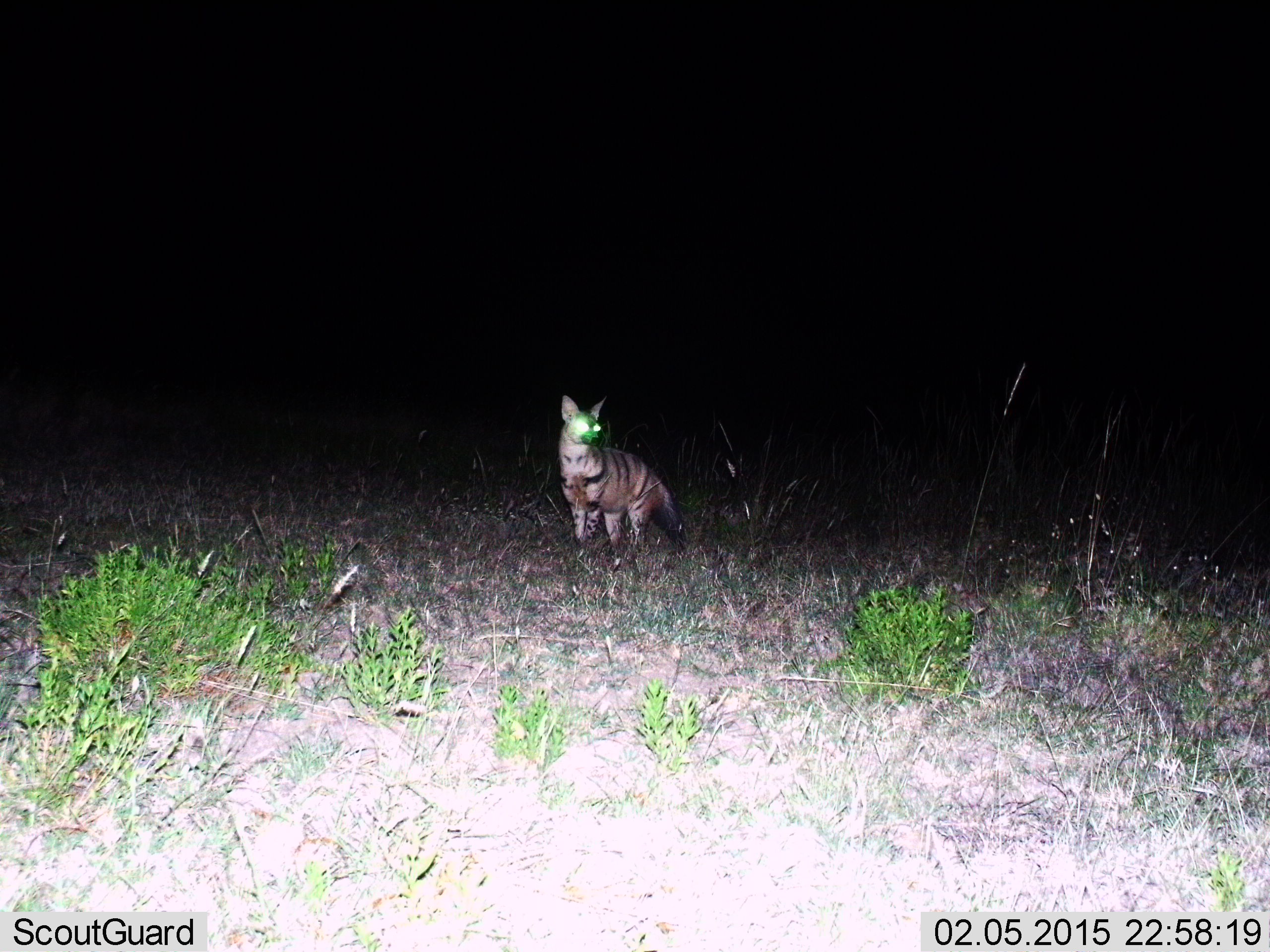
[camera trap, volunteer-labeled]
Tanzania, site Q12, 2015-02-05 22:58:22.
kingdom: Animalia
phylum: Chordata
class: Mammalia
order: Carnivora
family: Hyaenidae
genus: Proteles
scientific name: Proteles cristatus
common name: aardwolf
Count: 1.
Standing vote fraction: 100%.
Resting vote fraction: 0%.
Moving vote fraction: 0%.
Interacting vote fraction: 0%.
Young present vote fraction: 0%.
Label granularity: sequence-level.